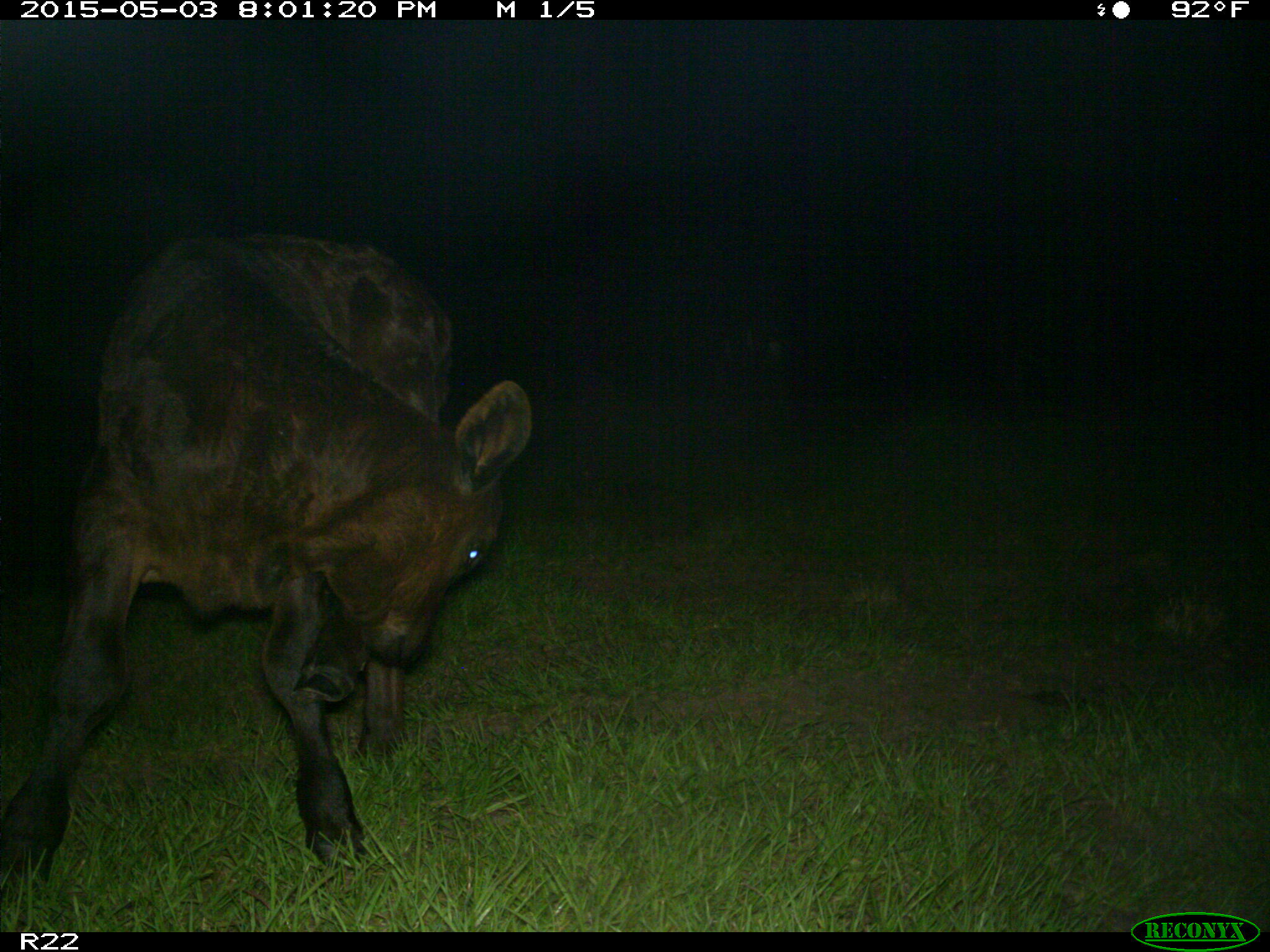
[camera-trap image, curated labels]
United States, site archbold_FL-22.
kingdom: Animalia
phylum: Chordata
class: Mammalia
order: Artiodactyla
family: Bovidae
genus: Bos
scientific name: Bos taurus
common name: domestic cow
Bos taurus (domestic cow).